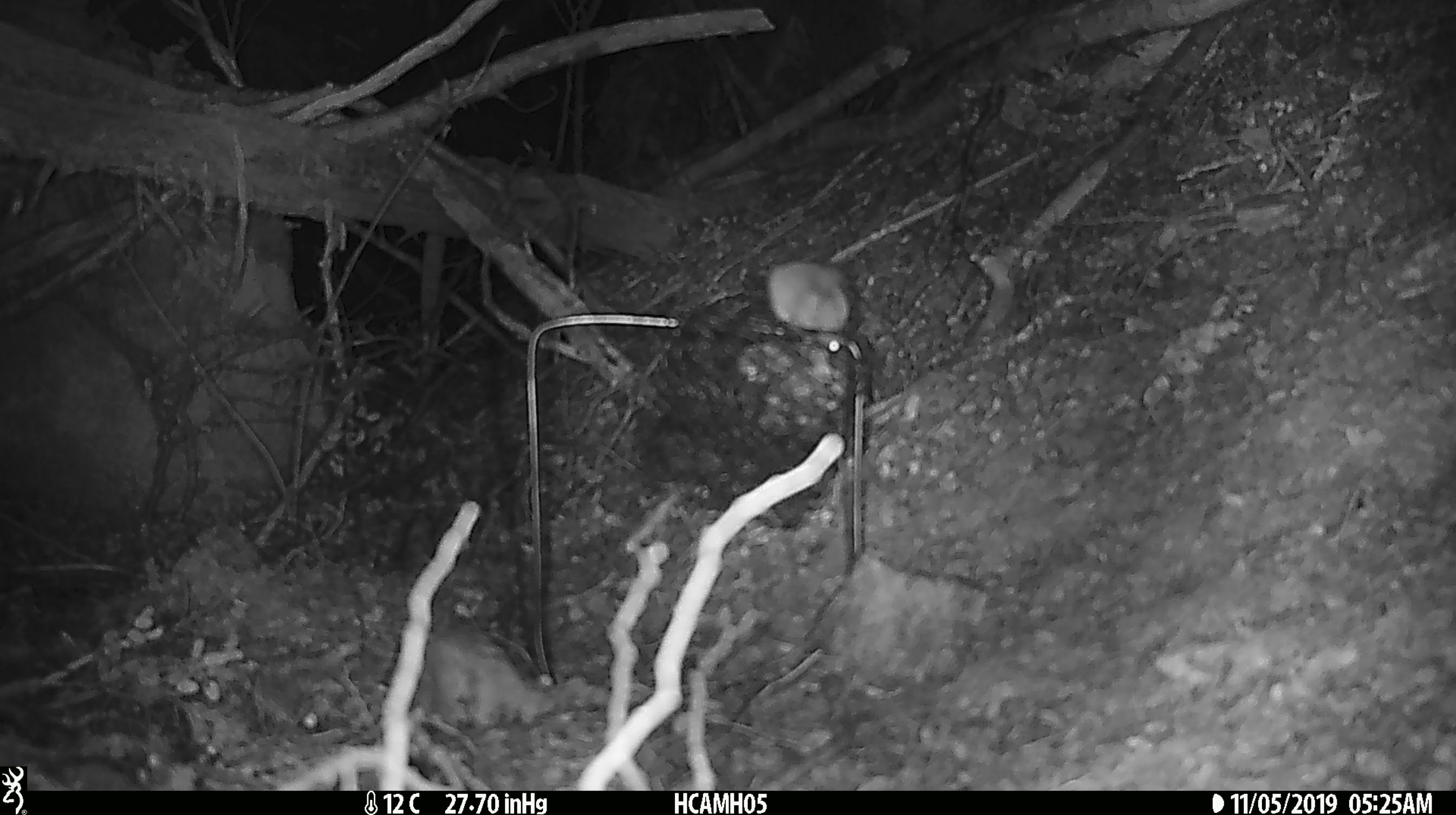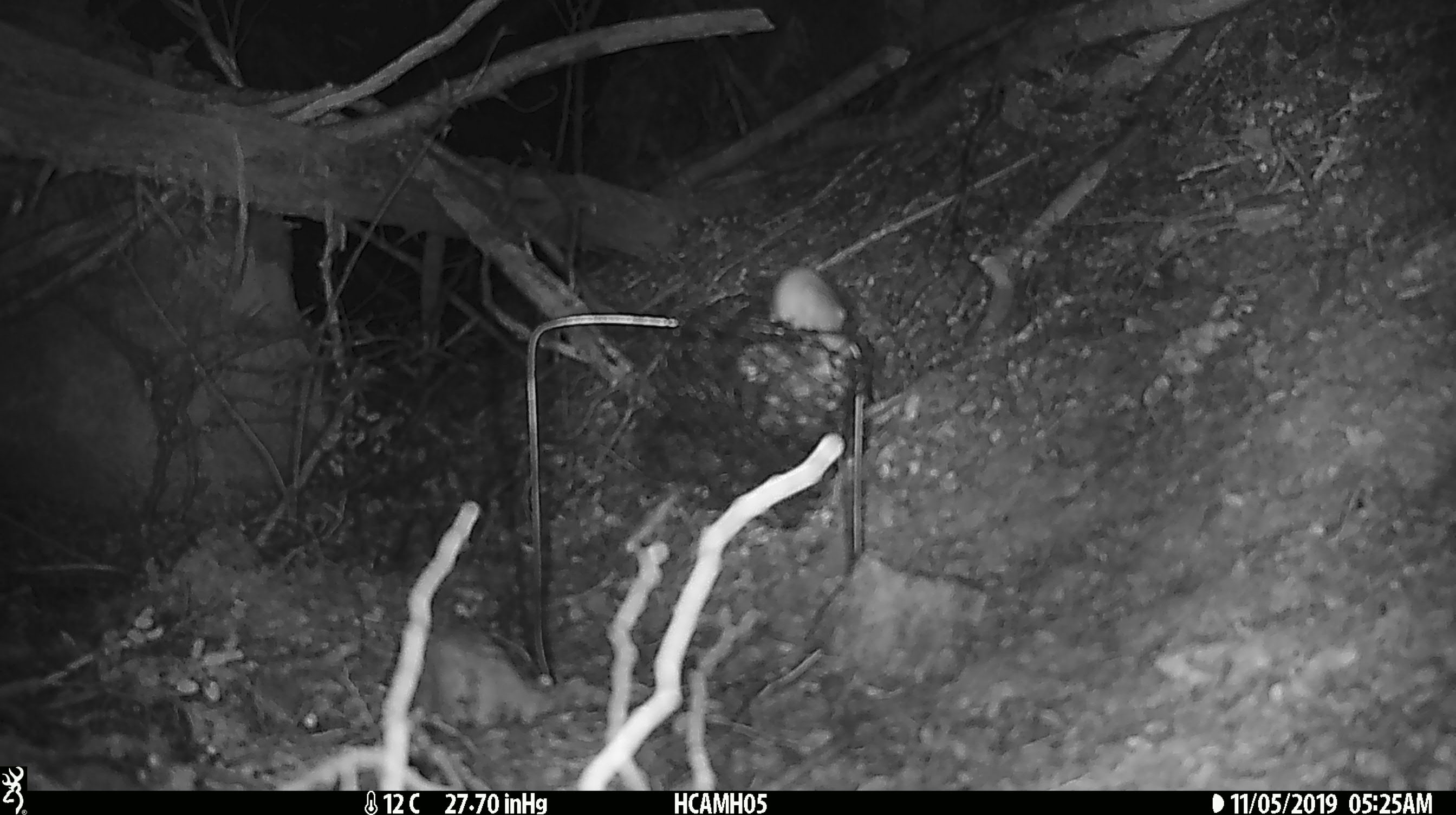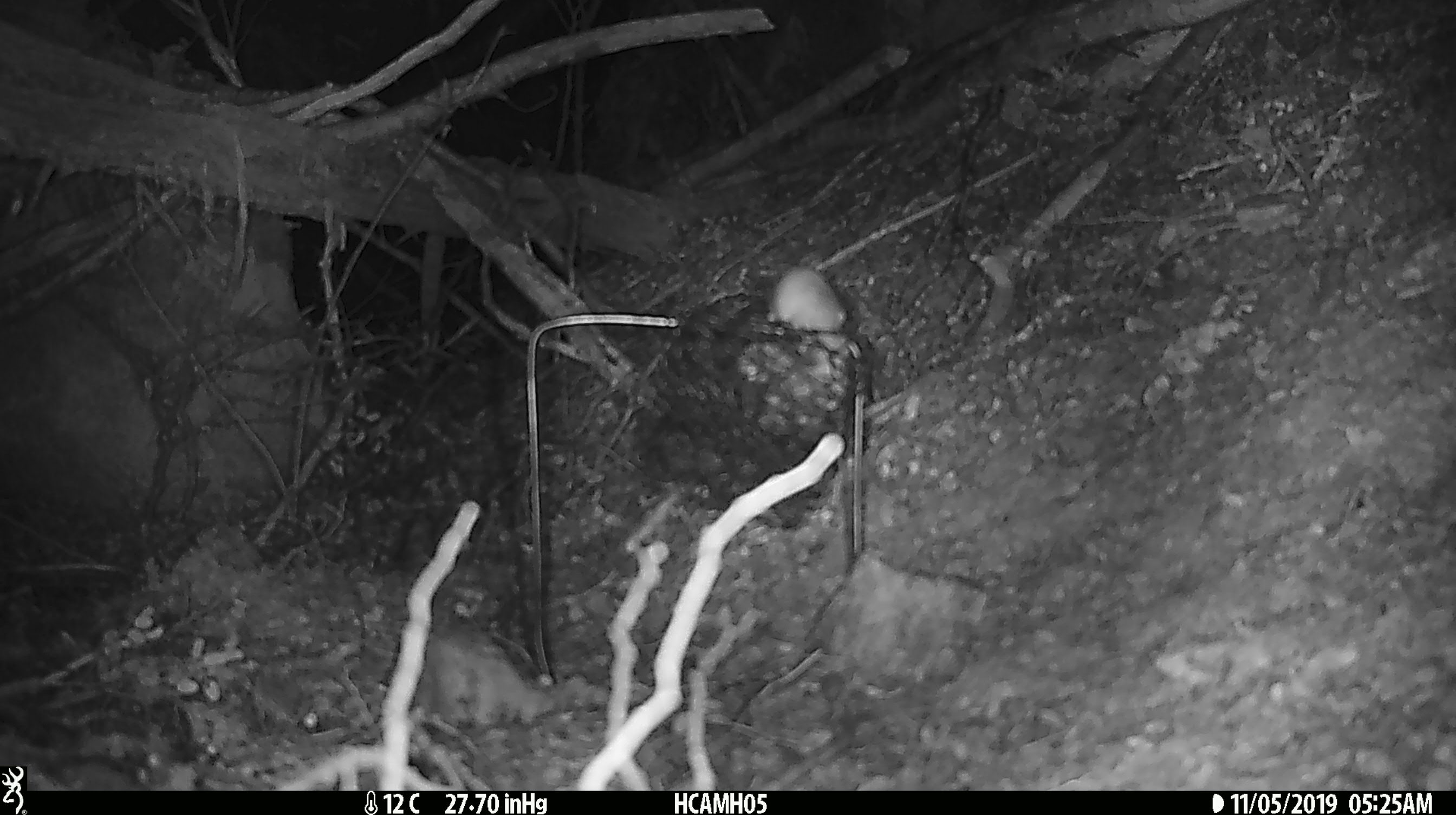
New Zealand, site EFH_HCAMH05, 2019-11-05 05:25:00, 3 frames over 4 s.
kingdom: Animalia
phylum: Chordata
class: Mammalia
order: Rodentia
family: Muridae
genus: Mus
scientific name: Mus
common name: mouse